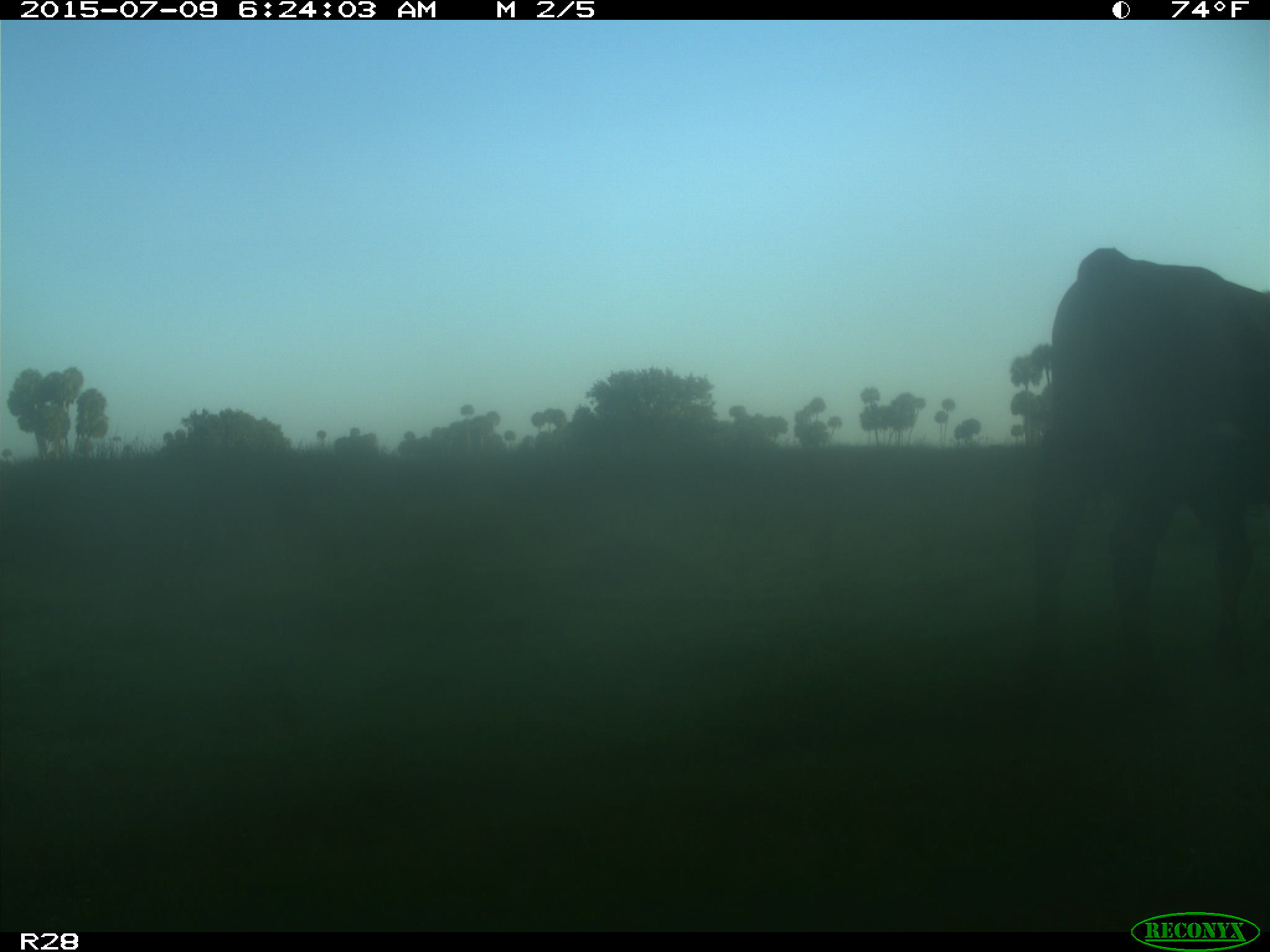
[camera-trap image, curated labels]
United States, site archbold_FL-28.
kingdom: Animalia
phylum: Chordata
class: Mammalia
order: Artiodactyla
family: Bovidae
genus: Bos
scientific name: Bos taurus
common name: domestic cow